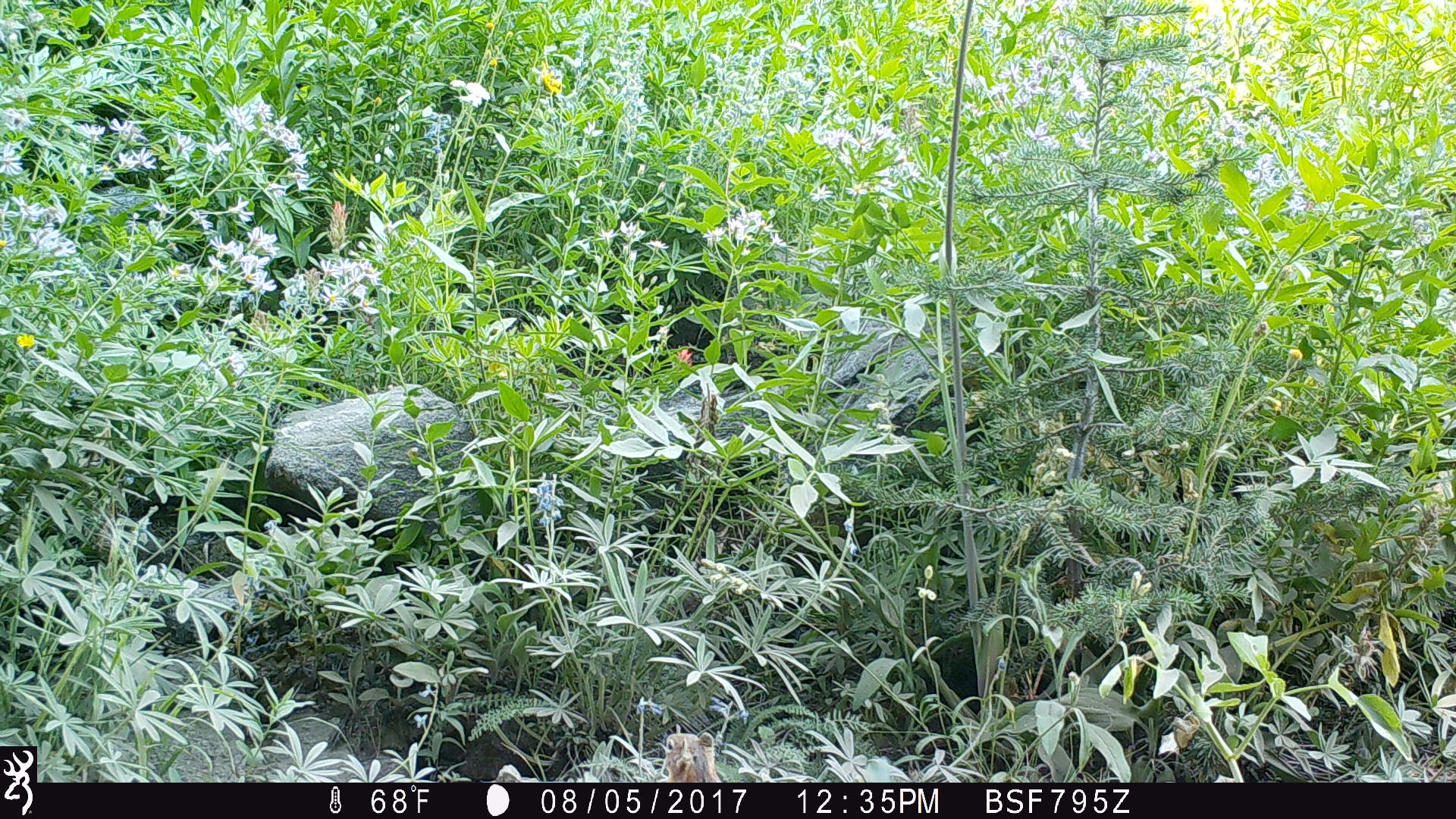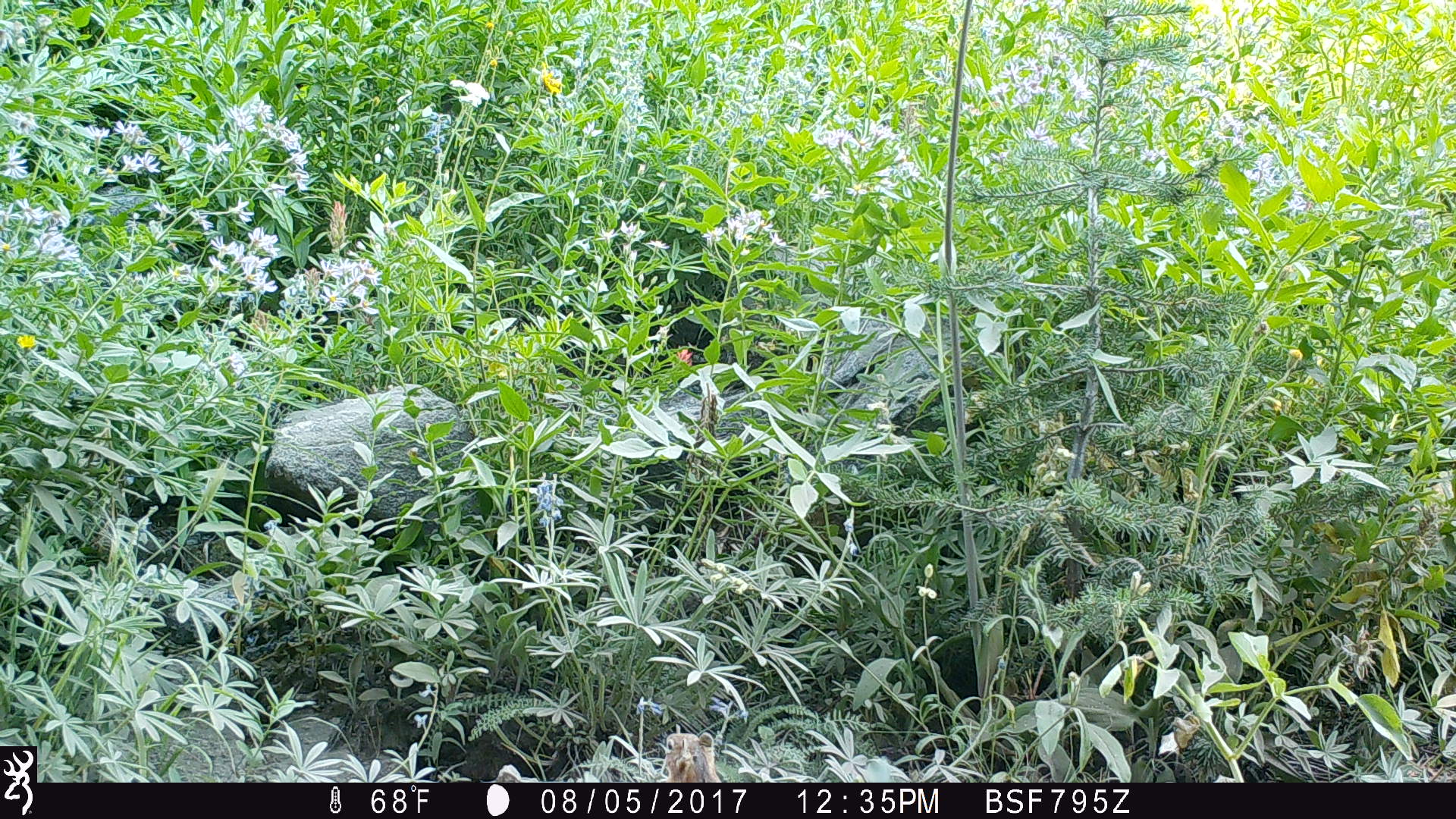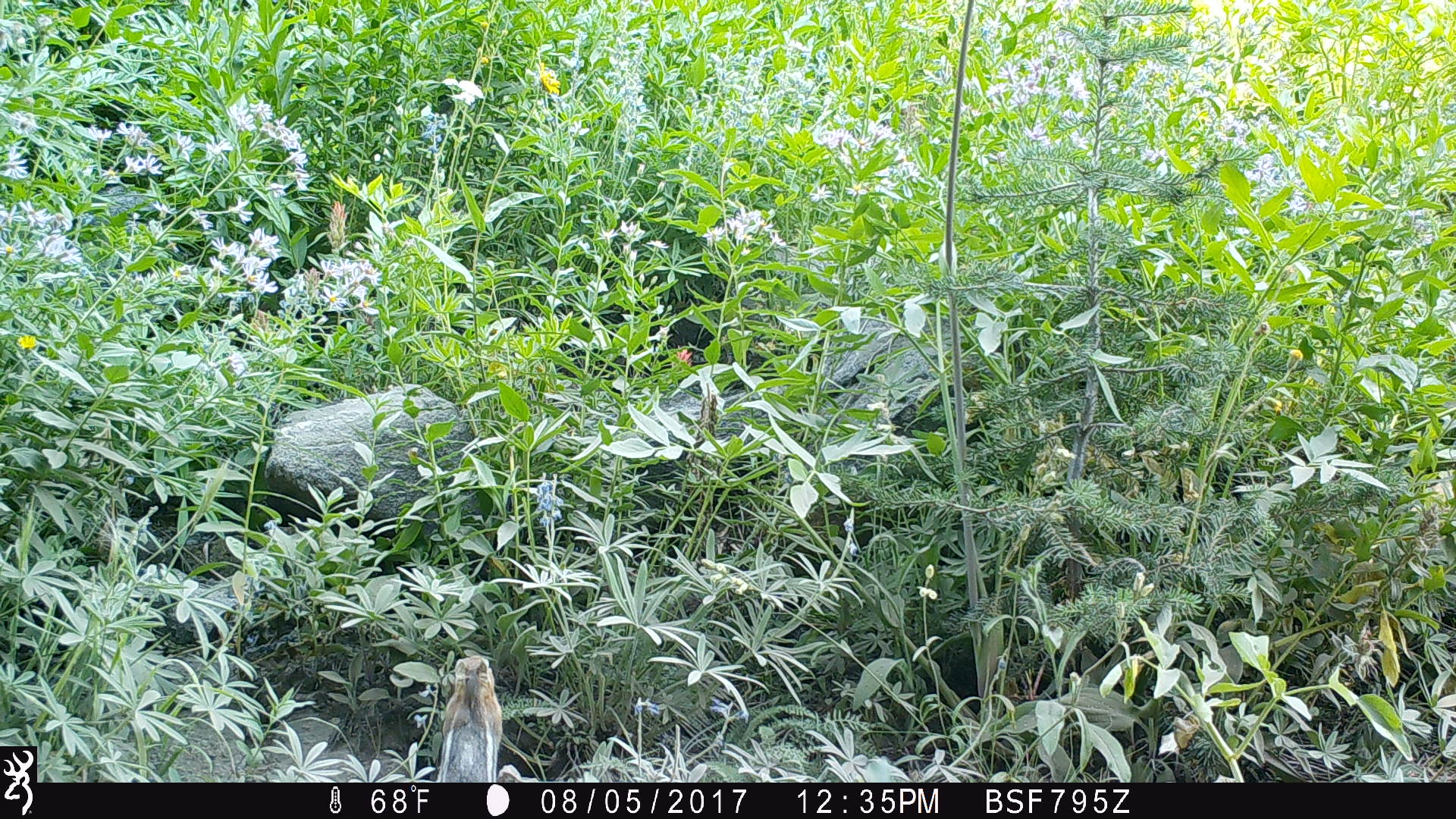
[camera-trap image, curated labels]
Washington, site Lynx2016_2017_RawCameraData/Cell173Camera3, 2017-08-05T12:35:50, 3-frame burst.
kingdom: Animalia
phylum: Chordata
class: Mammalia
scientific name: Mammalia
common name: small mammal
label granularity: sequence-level